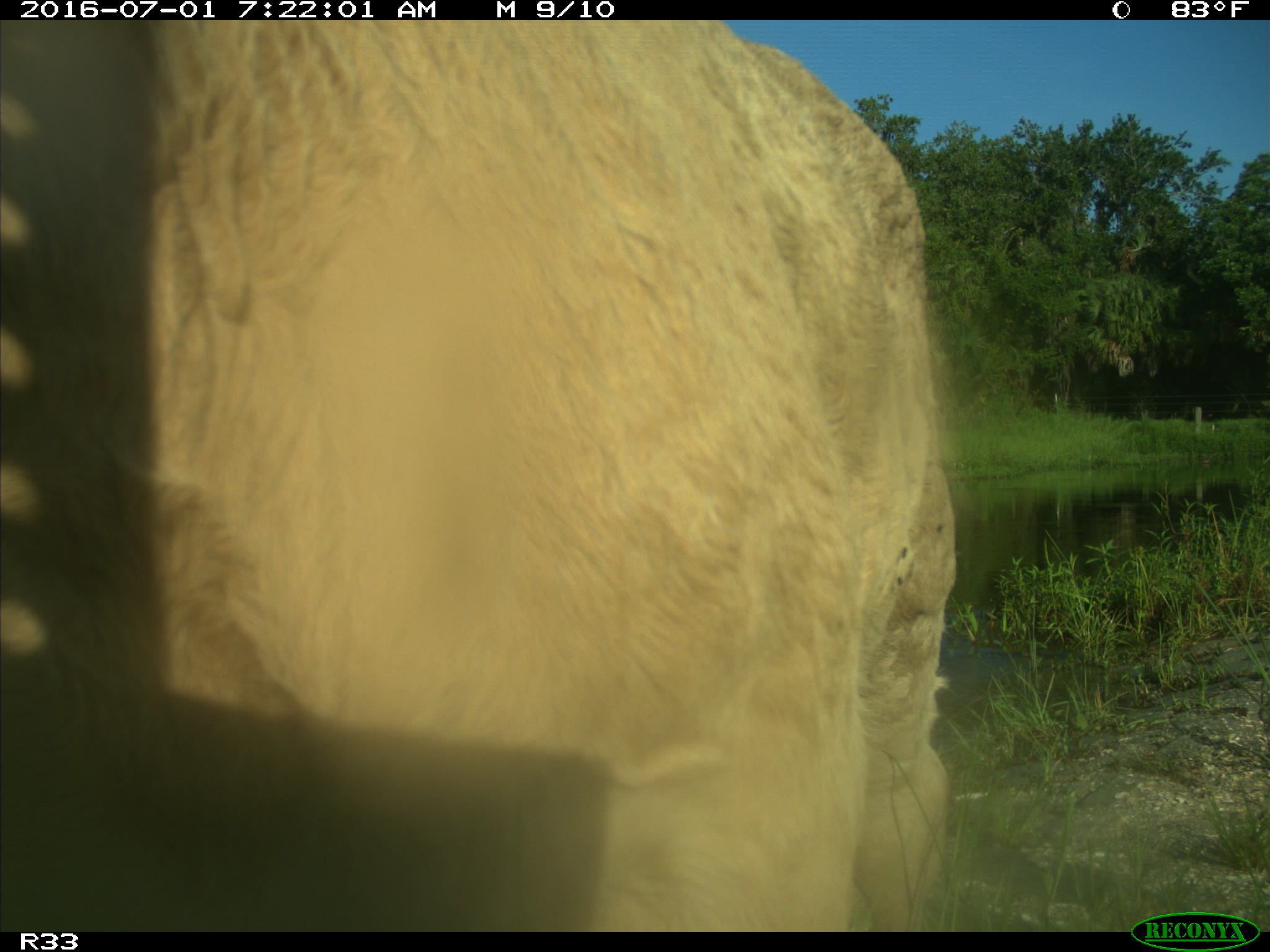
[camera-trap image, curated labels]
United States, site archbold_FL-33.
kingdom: Animalia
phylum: Chordata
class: Mammalia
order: Artiodactyla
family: Bovidae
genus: Bos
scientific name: Bos taurus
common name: domestic cow